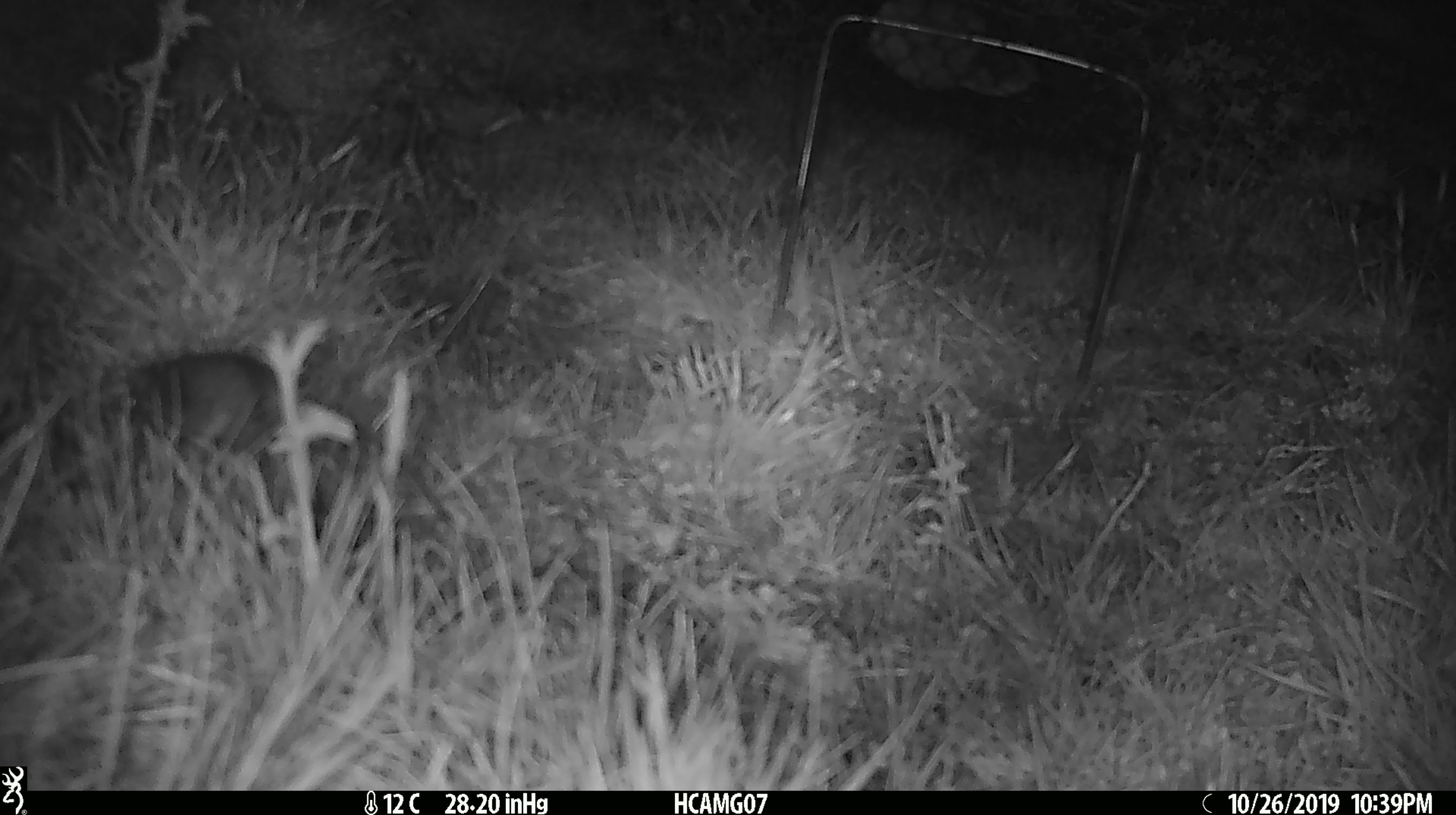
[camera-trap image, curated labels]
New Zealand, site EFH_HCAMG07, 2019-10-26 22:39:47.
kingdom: Animalia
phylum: Chordata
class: Mammalia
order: Rodentia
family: Muridae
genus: Mus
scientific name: Mus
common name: mouse